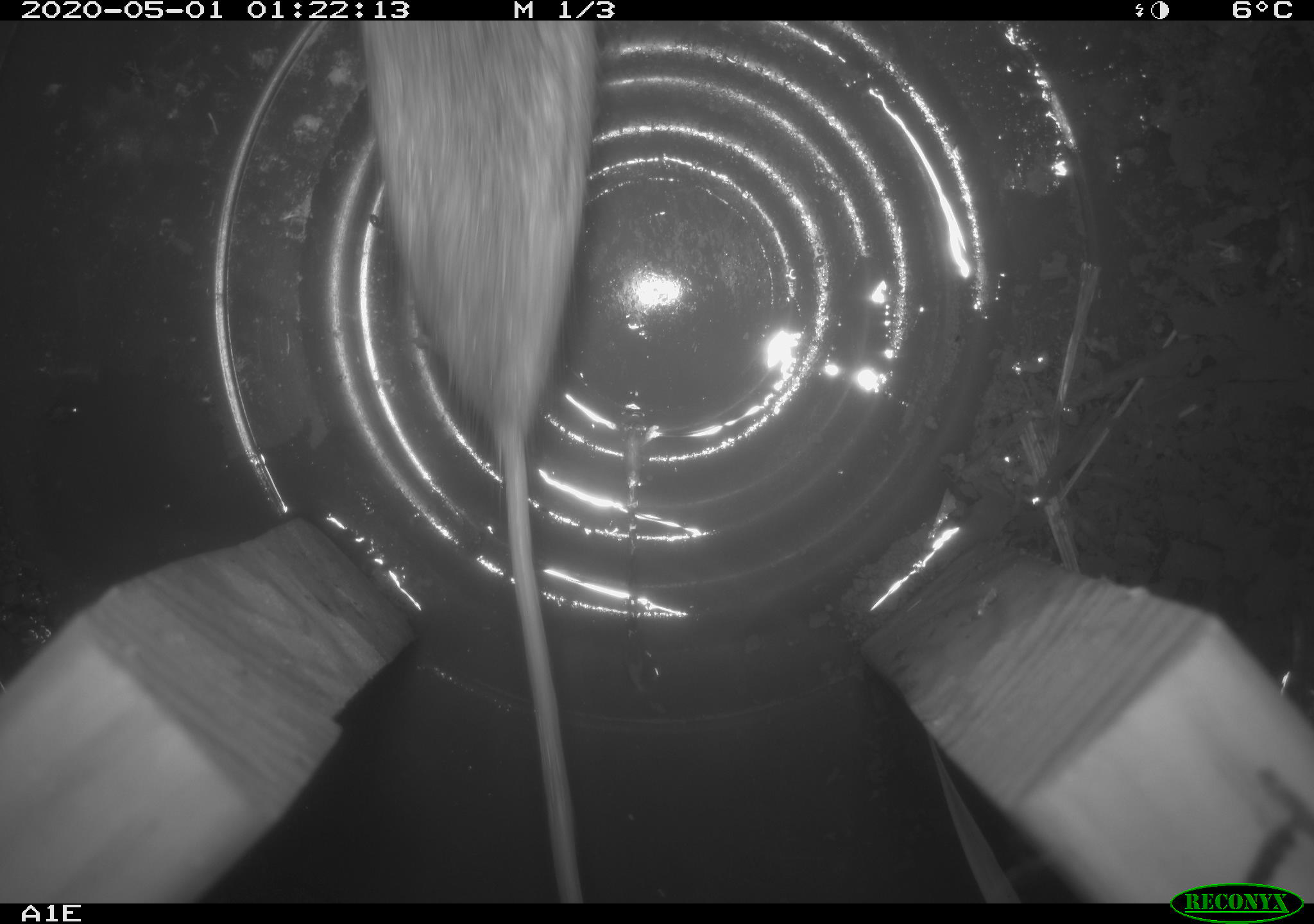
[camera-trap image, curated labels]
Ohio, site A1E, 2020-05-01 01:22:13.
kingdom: Animalia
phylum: Chordata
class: Mammalia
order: Rodentia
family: Cricetidae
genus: Peromyscus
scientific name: Peromyscus leucopus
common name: white-footed mouse